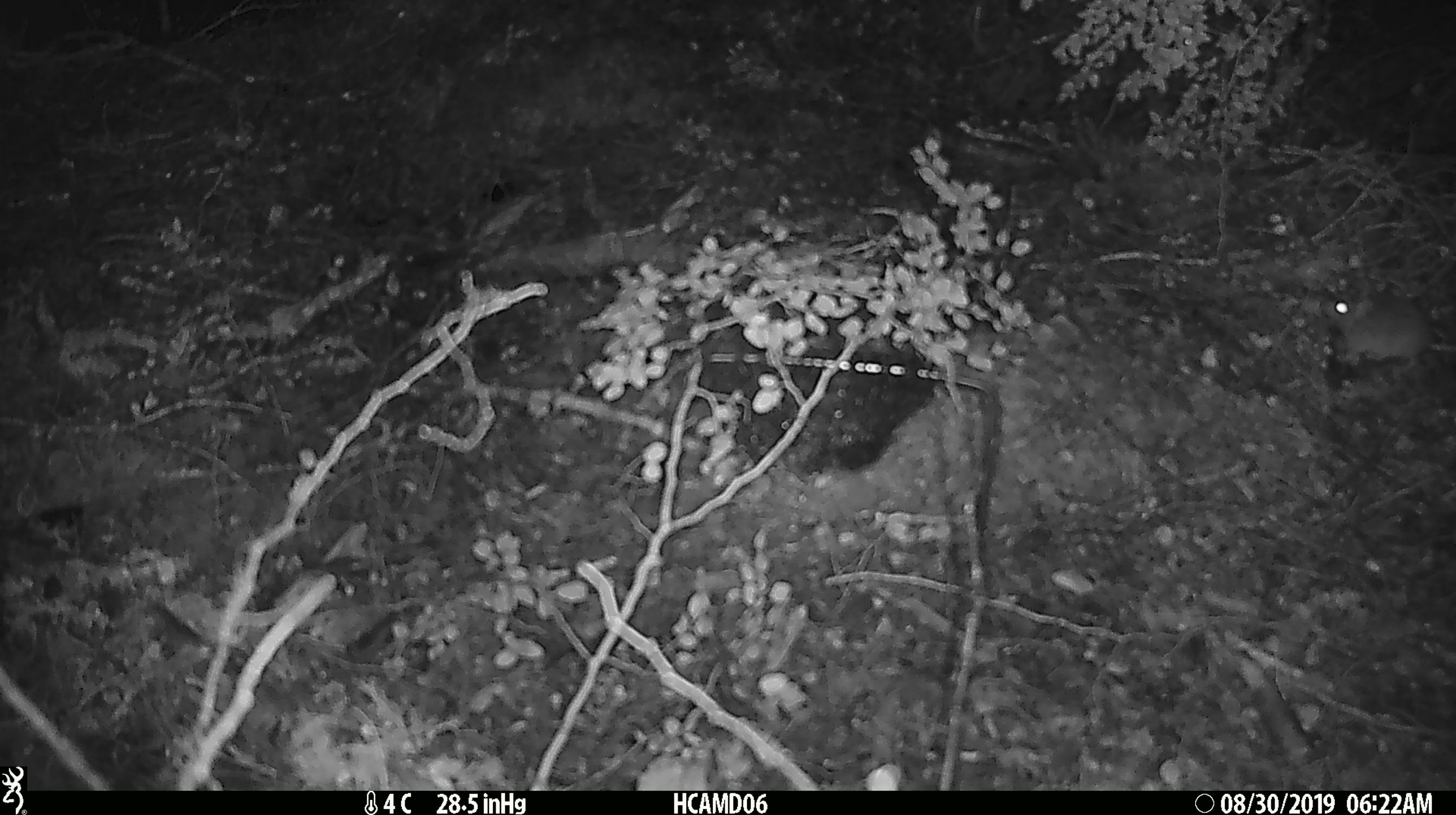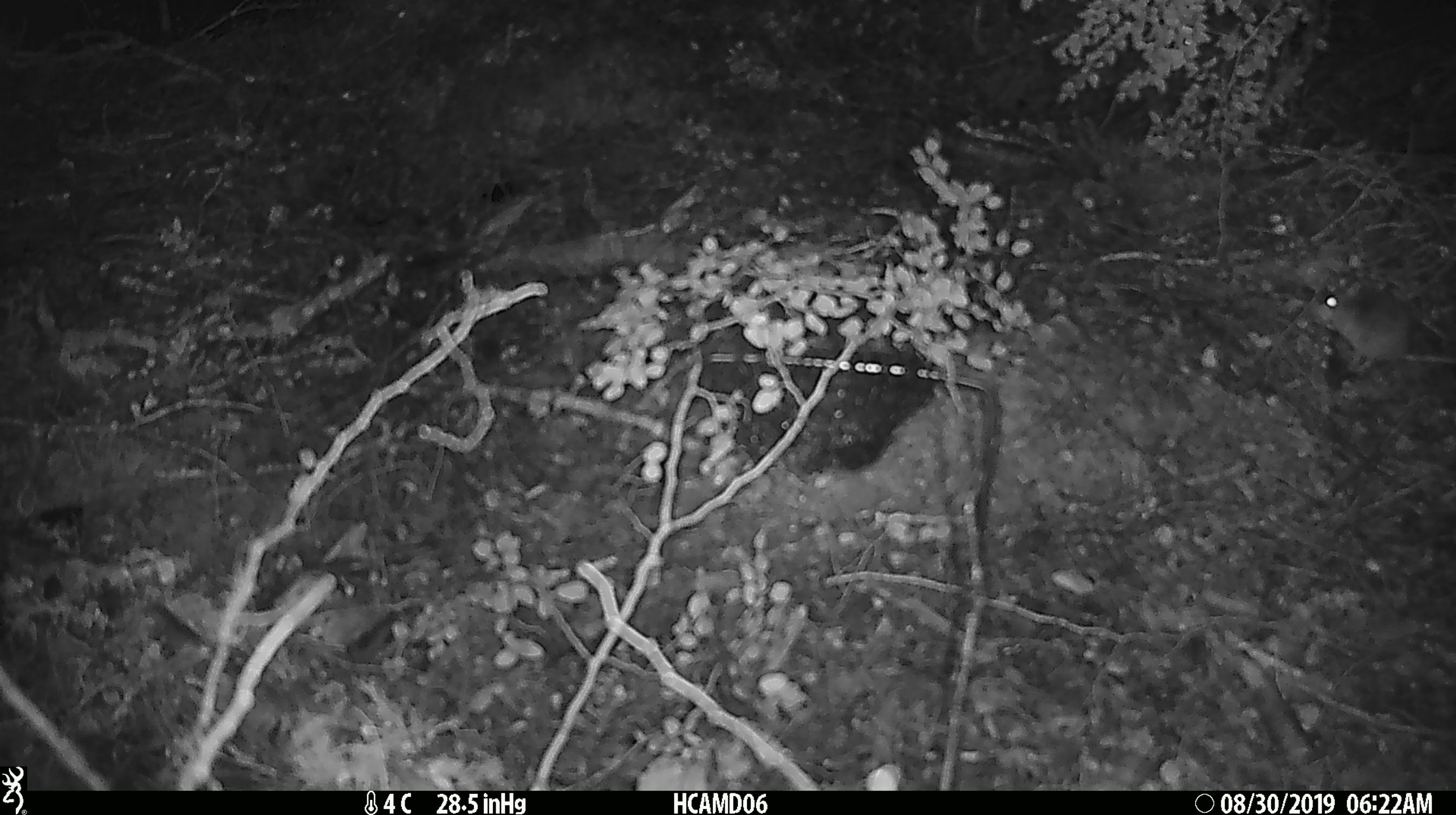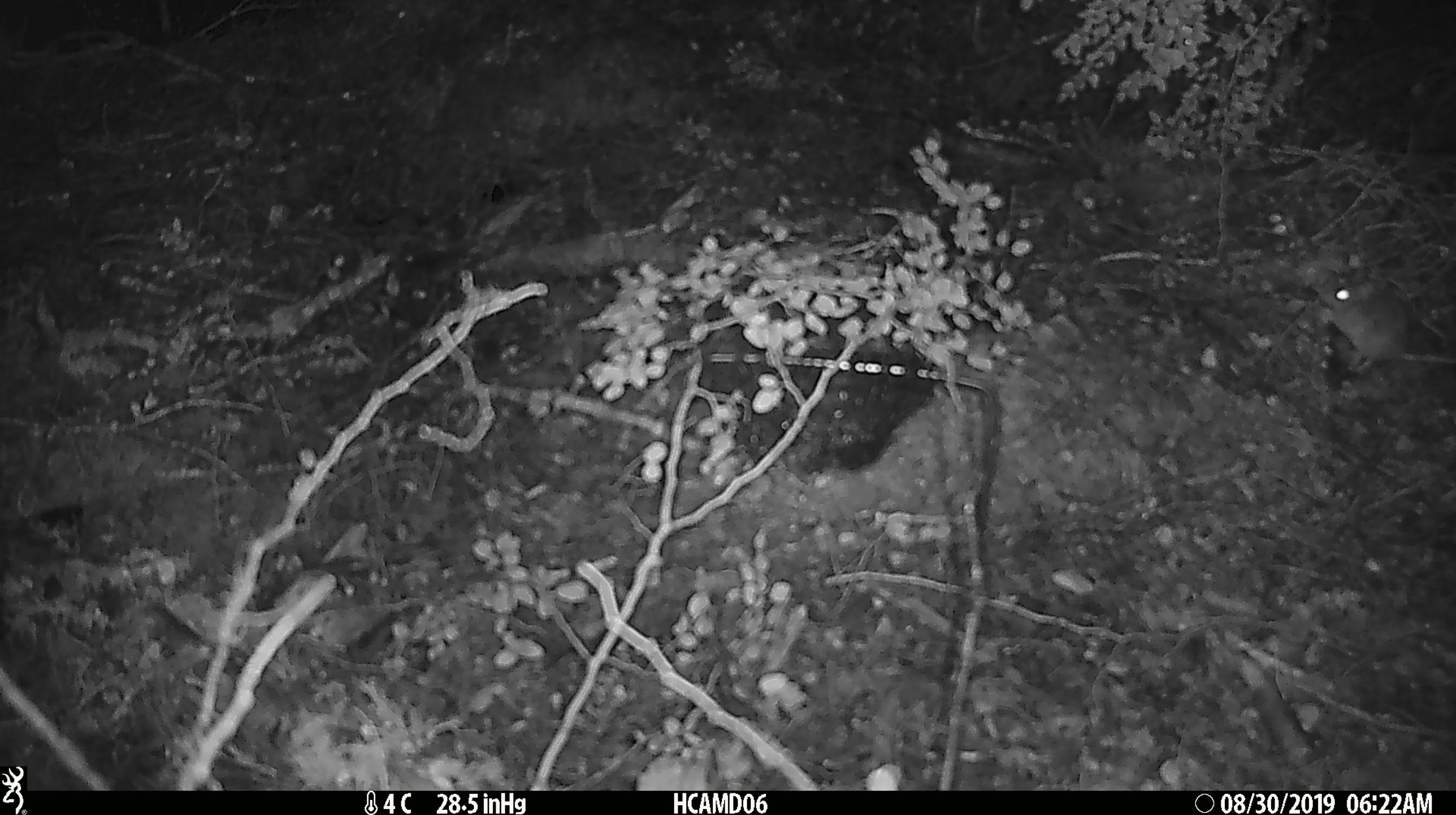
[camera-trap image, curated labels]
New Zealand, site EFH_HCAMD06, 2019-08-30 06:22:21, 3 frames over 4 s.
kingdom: Animalia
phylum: Chordata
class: Mammalia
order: Rodentia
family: Muridae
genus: Mus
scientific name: Mus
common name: mouse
Mouse (Mus).